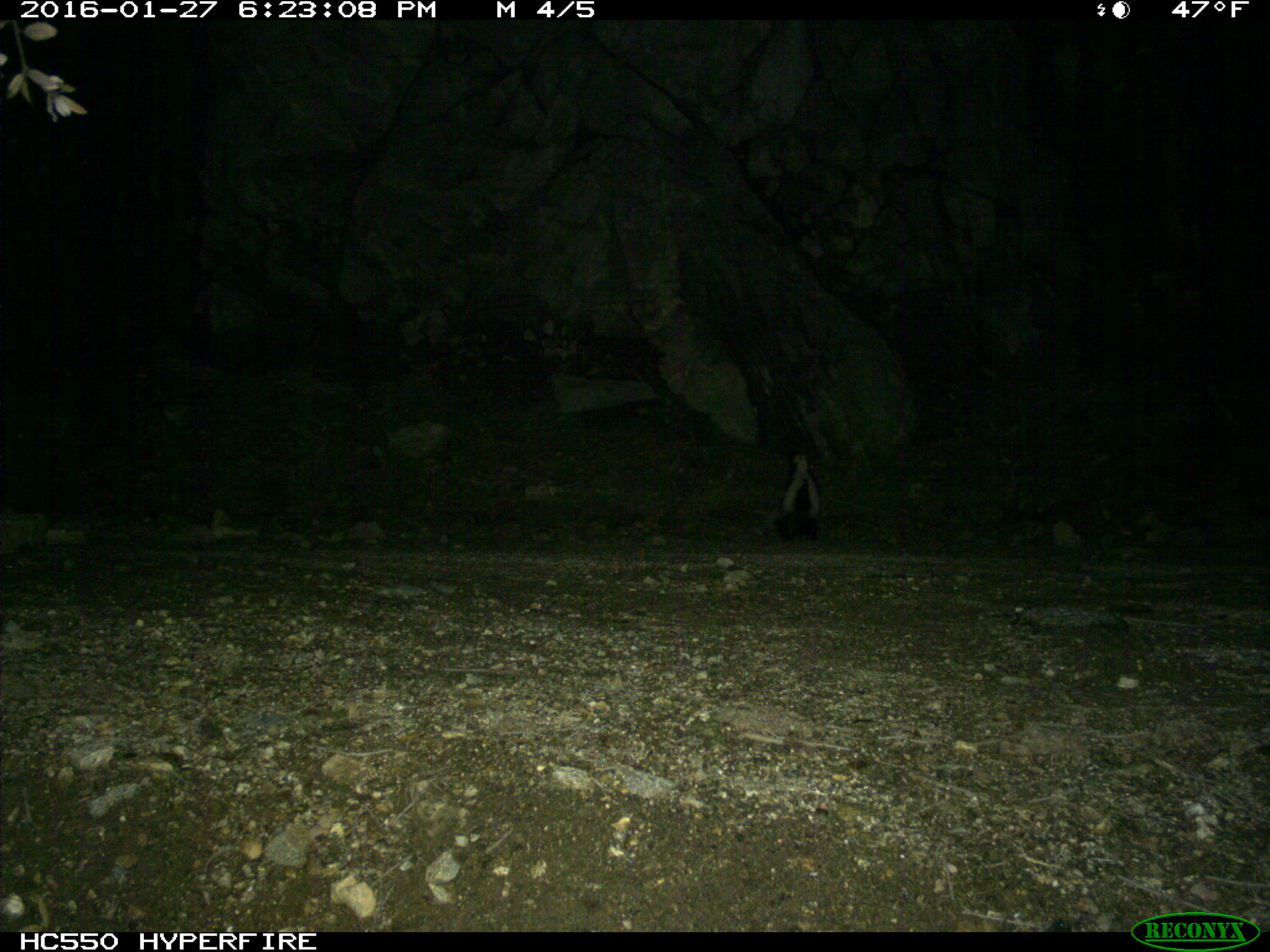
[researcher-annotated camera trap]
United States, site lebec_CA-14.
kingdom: Animalia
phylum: Chordata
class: Mammalia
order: Carnivora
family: Mephitidae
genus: Mephitis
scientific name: Mephitis mephitis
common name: striped skunk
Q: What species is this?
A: Mephitis mephitis (striped skunk).